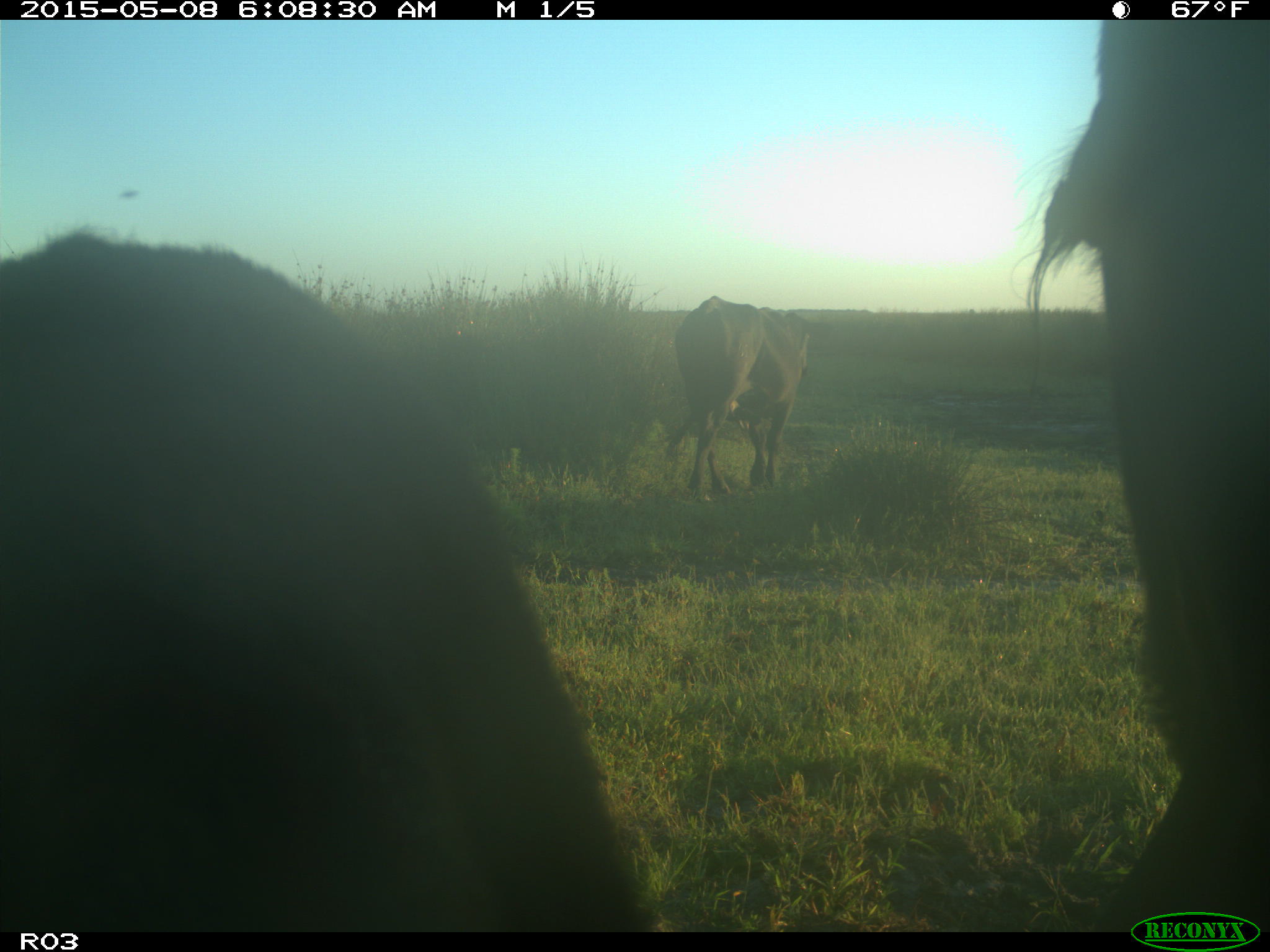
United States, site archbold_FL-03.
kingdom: Animalia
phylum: Chordata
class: Mammalia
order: Artiodactyla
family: Bovidae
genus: Bos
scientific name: Bos taurus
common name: domestic cow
Bos taurus (domestic cow).